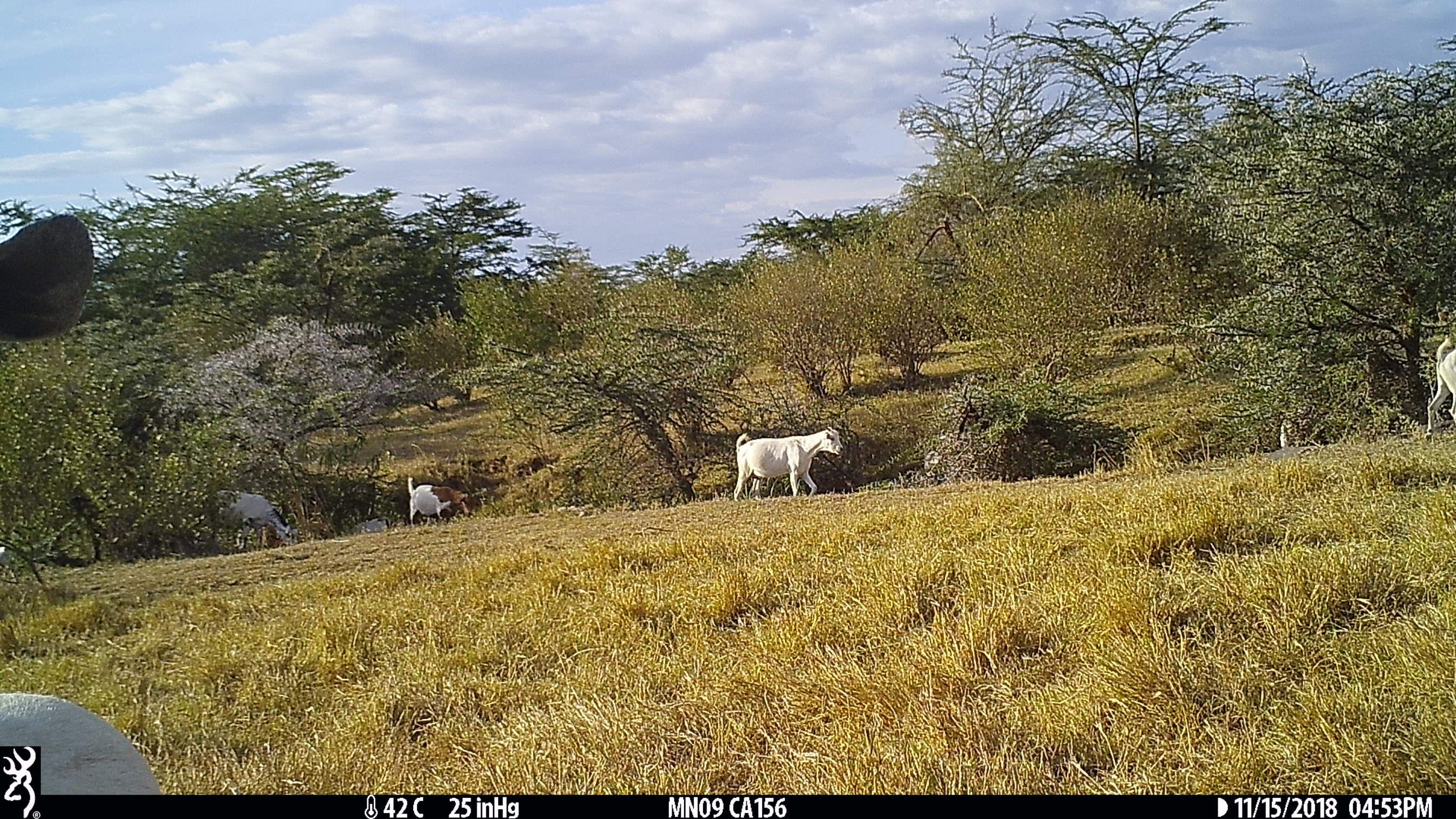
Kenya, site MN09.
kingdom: Animalia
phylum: Chordata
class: Mammalia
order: Artiodactyla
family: Bovidae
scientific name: Bovidae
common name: sheep or goat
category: shoat